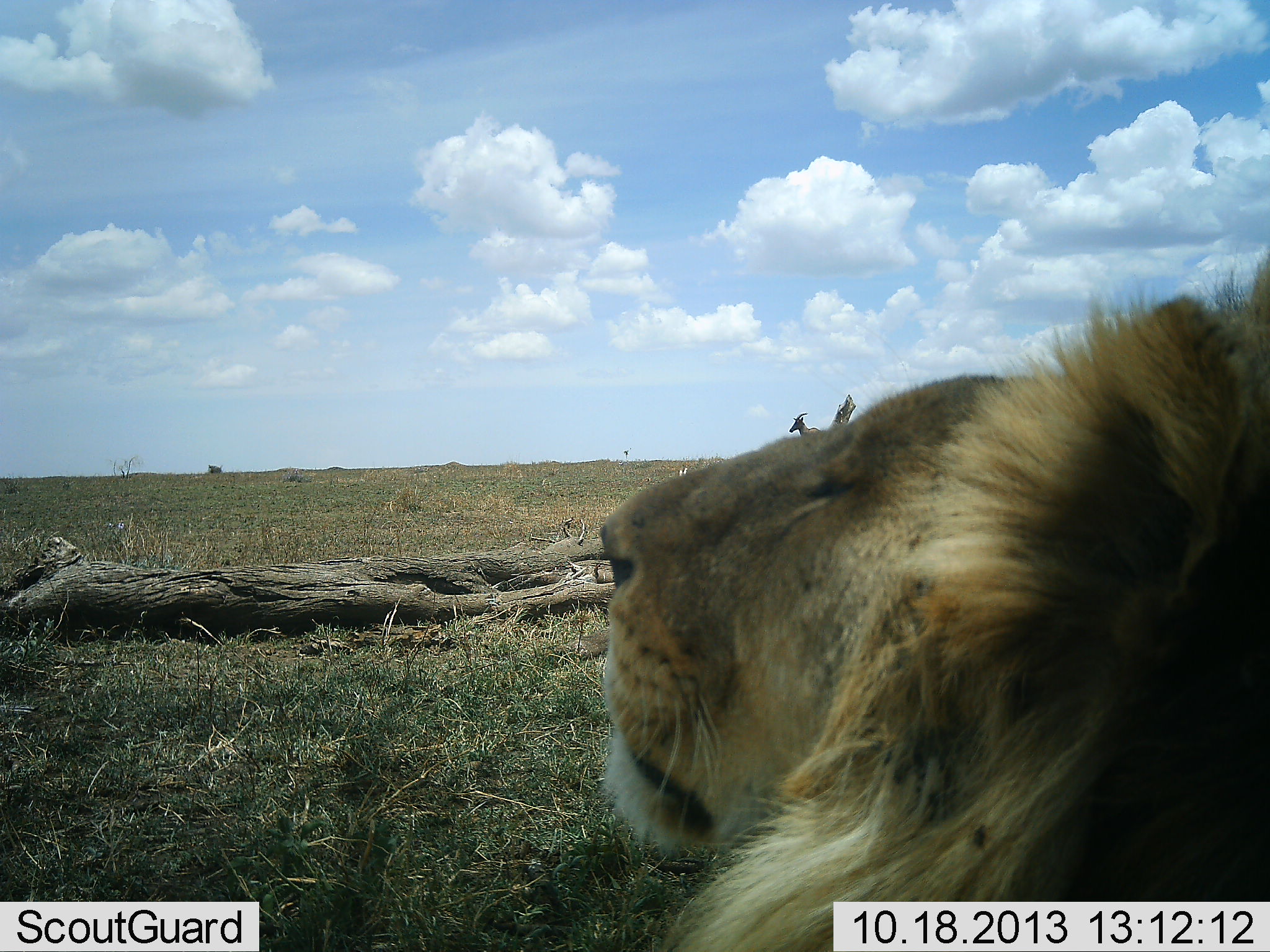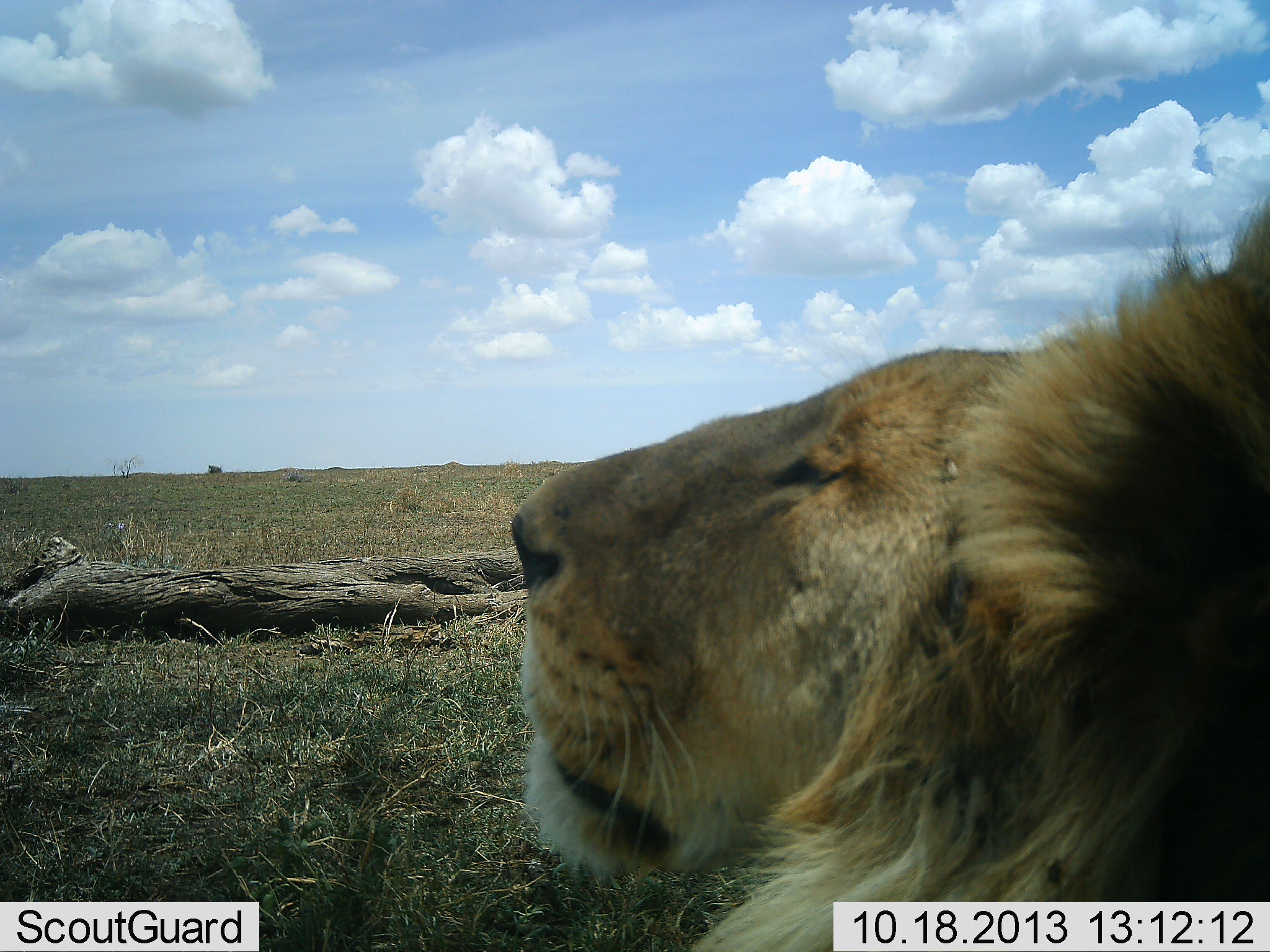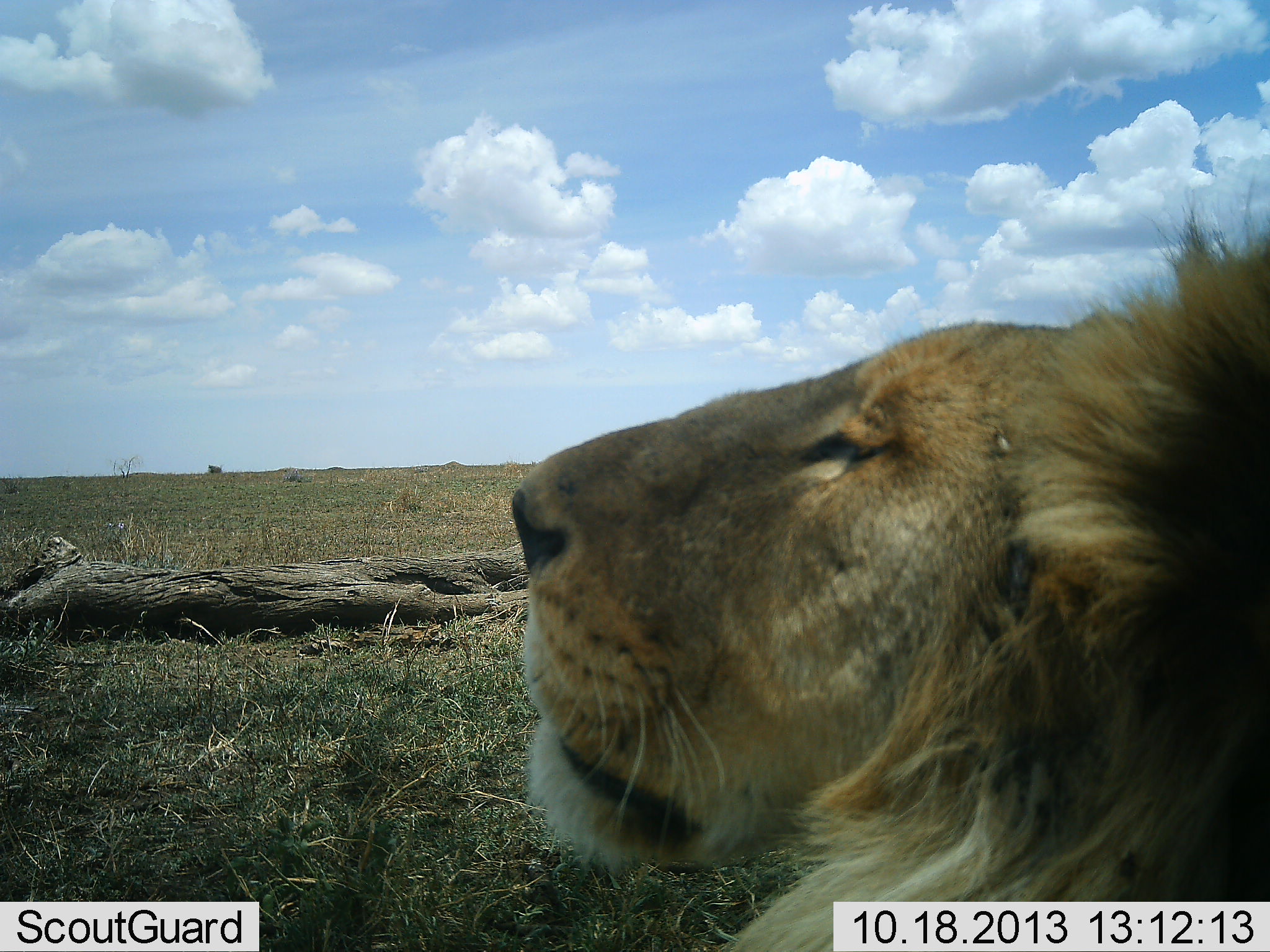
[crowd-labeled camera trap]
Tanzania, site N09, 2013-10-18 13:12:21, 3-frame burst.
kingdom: Animalia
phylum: Chordata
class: Mammalia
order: Carnivora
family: Felidae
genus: Panthera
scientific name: Panthera leo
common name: lion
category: lionmale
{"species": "lionmale (lion) (Panthera leo)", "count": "1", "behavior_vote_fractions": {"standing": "10%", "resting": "90%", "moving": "3%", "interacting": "0%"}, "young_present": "0%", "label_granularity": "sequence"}